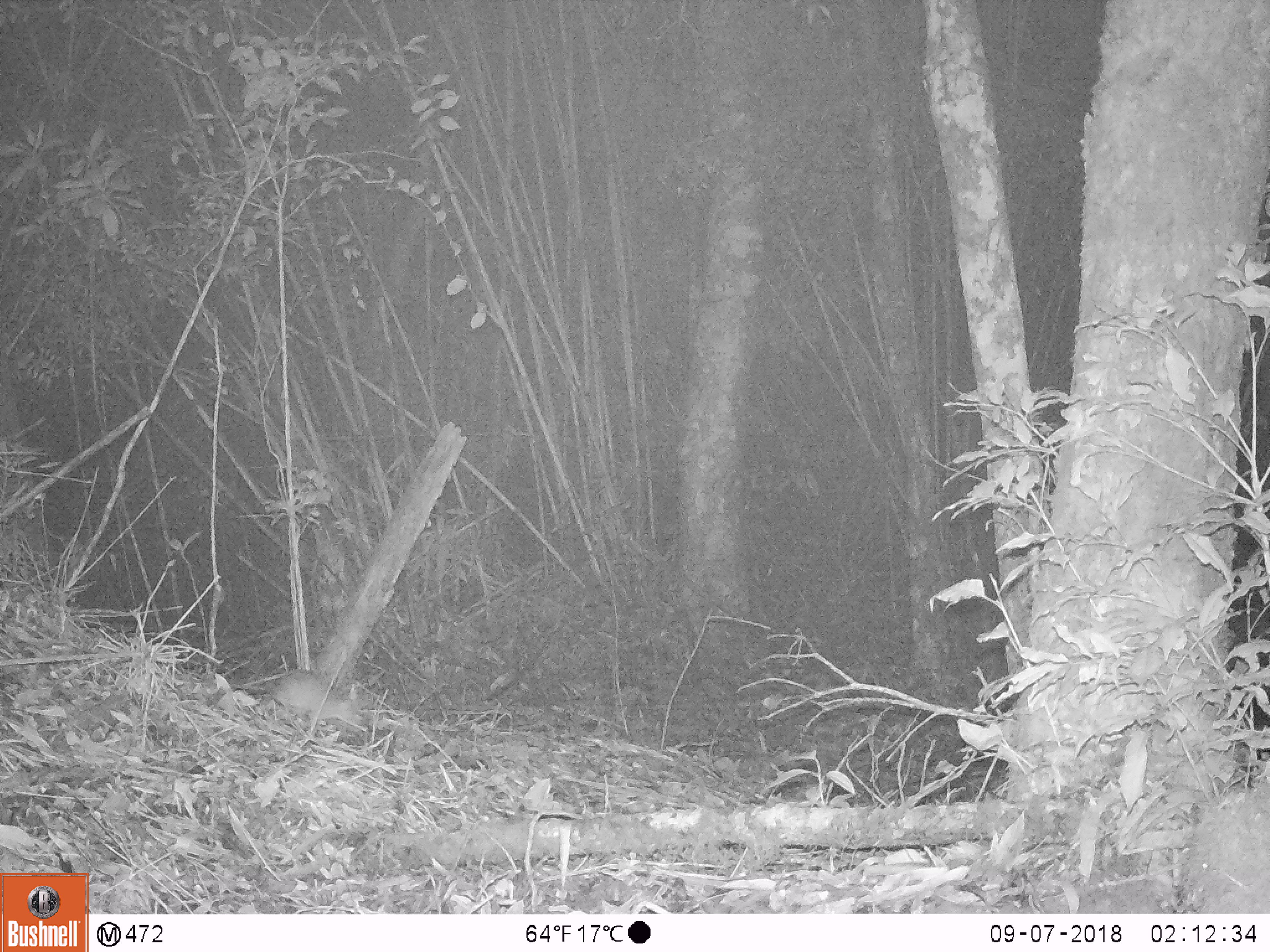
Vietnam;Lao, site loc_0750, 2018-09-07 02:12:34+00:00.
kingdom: Animalia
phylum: Chordata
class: Mammalia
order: Rodentia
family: Muridae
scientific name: Muridae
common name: old-world mice and rats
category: unidentified murid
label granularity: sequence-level